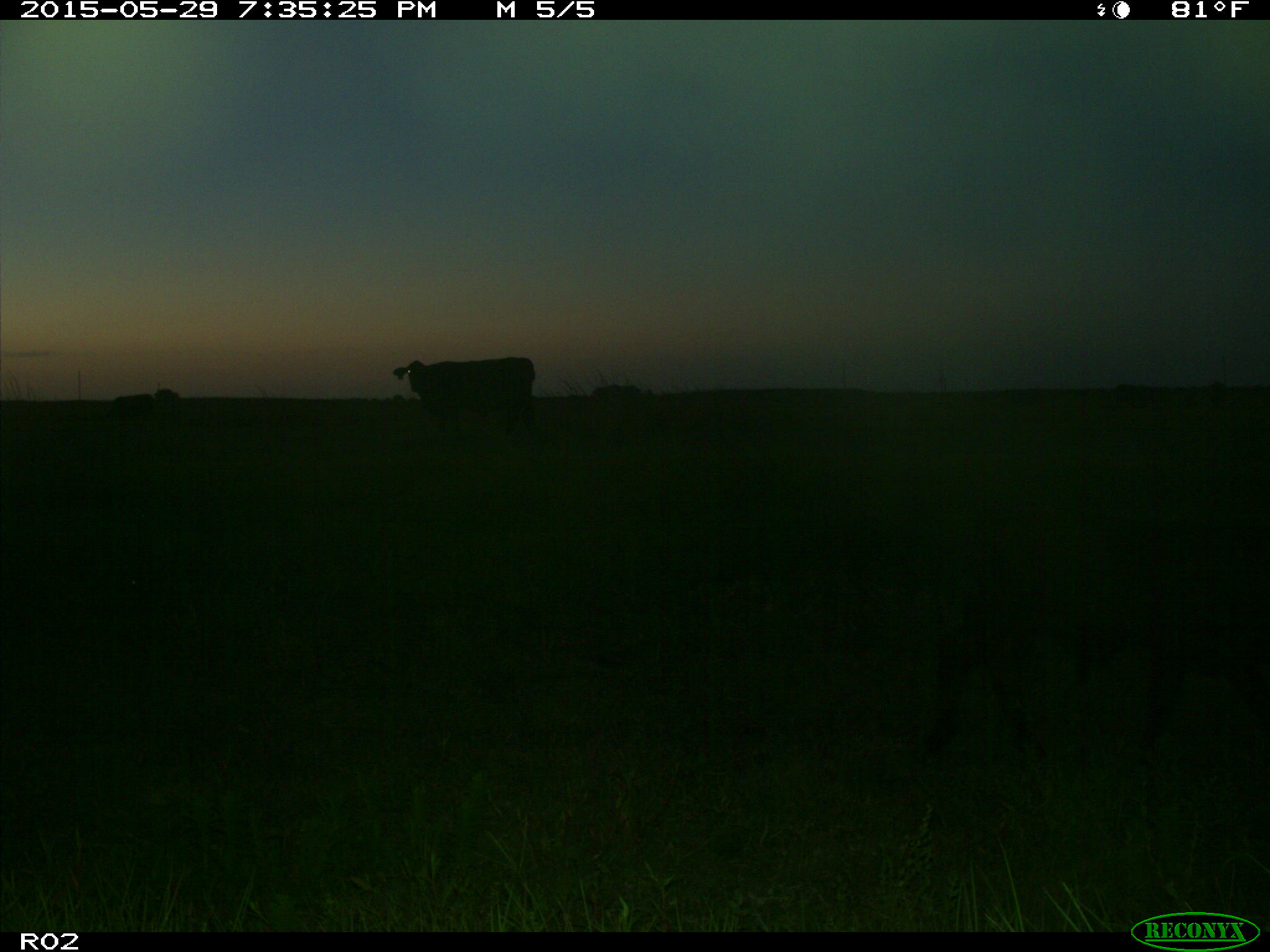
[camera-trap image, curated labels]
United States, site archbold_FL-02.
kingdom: Animalia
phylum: Chordata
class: Mammalia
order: Artiodactyla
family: Bovidae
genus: Bos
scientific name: Bos taurus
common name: domestic cow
Bos taurus (domestic cow).